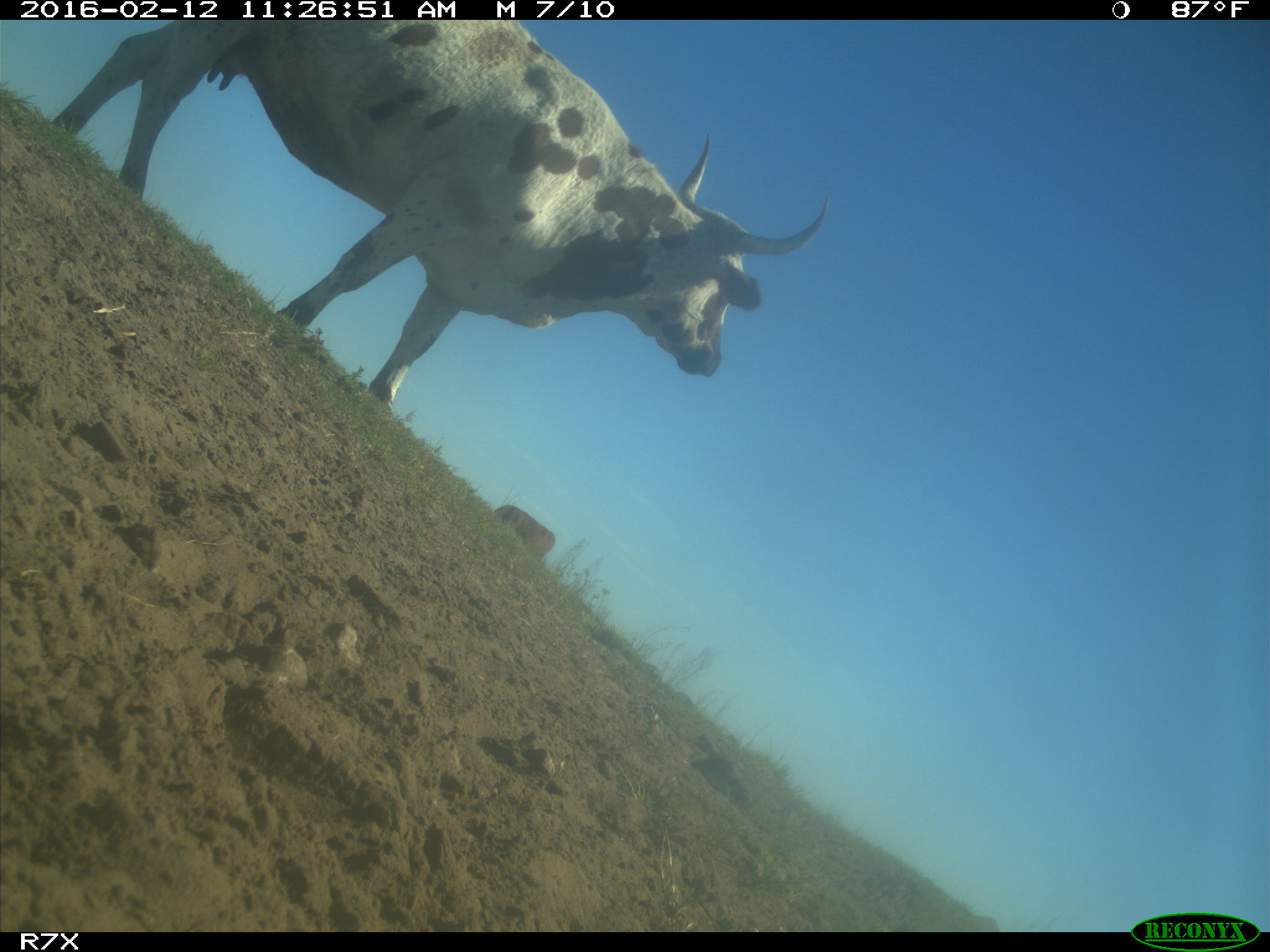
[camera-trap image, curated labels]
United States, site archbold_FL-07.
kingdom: Animalia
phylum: Chordata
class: Mammalia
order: Artiodactyla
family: Bovidae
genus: Bos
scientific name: Bos taurus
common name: domestic cow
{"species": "Bos taurus (domestic cow)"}